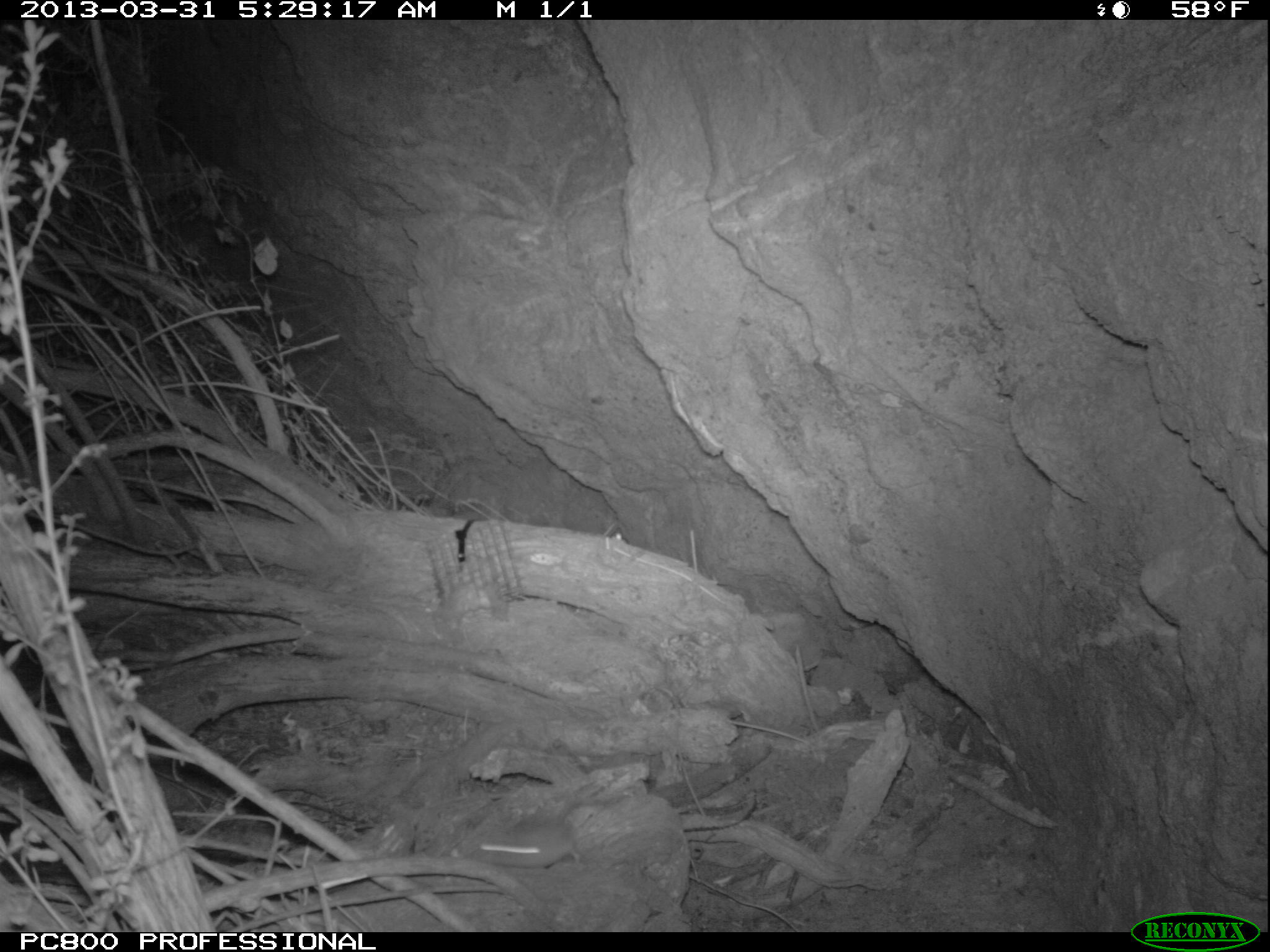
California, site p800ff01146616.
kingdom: Animalia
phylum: Chordata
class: Mammalia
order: Rodentia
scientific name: Rodentia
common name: rodent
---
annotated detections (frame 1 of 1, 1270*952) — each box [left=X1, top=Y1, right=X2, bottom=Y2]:
rodent: [left=446, top=762, right=639, bottom=870]